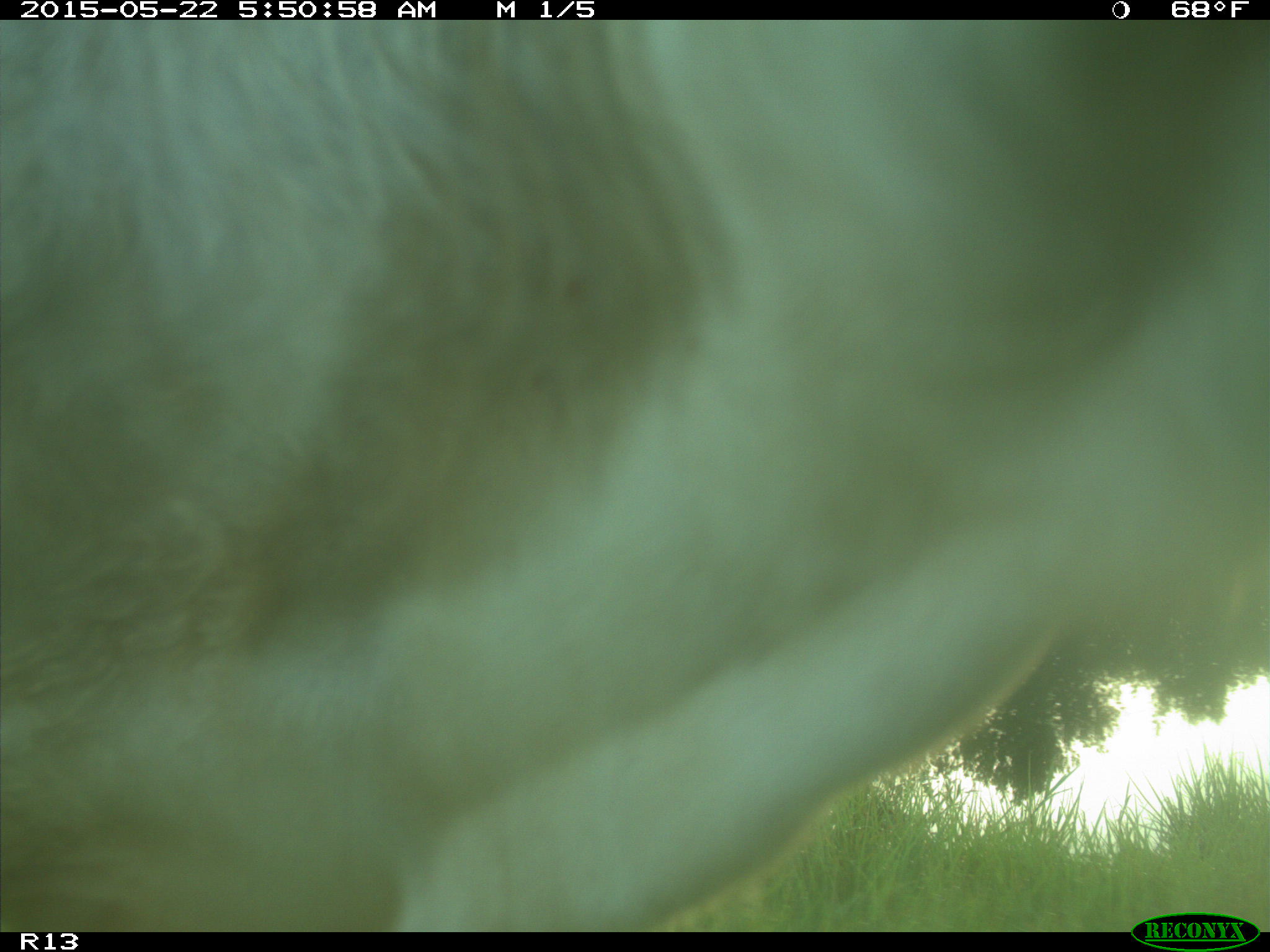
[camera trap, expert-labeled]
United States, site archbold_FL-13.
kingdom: Animalia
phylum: Chordata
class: Mammalia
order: Artiodactyla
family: Bovidae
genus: Bos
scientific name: Bos taurus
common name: domestic cow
Bos taurus (domestic cow).